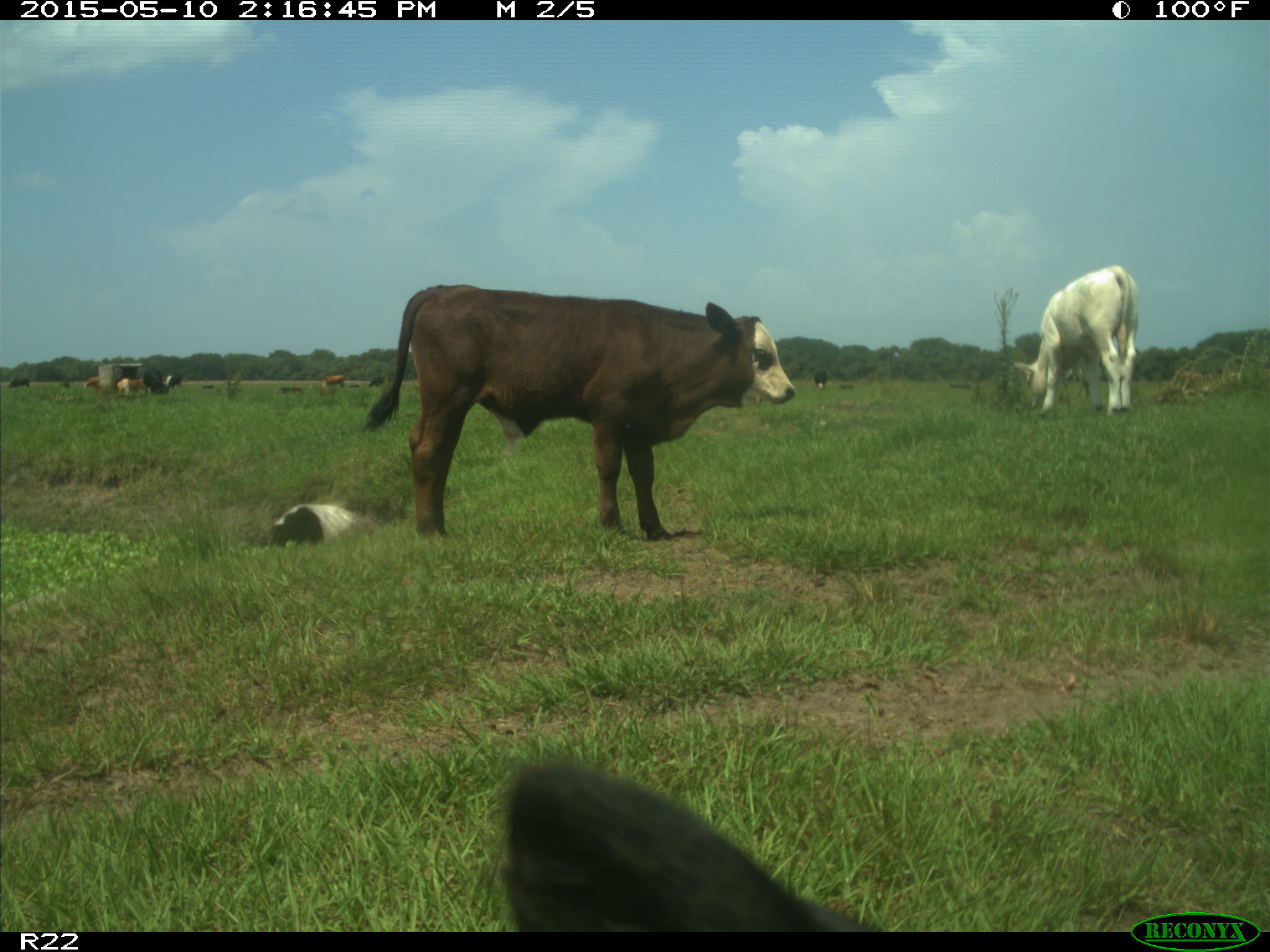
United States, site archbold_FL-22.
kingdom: Animalia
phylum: Chordata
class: Mammalia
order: Artiodactyla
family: Bovidae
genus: Bos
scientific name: Bos taurus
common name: domestic cow